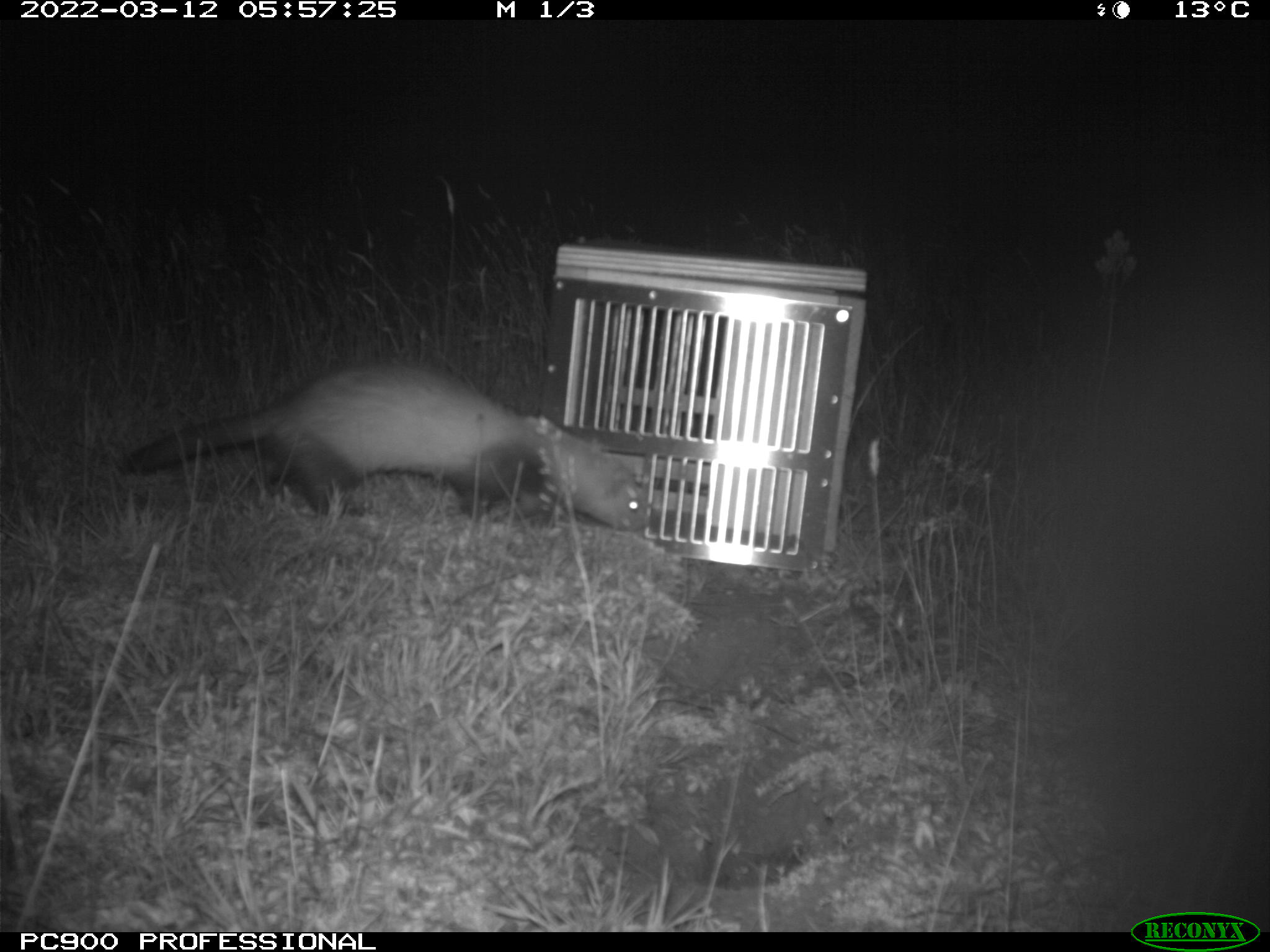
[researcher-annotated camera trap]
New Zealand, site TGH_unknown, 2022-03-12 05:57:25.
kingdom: Animalia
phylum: Chordata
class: Mammalia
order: Carnivora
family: Mustelidae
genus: Mustela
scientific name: Mustela furo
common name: ferret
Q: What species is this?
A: Ferret (Mustela furo).